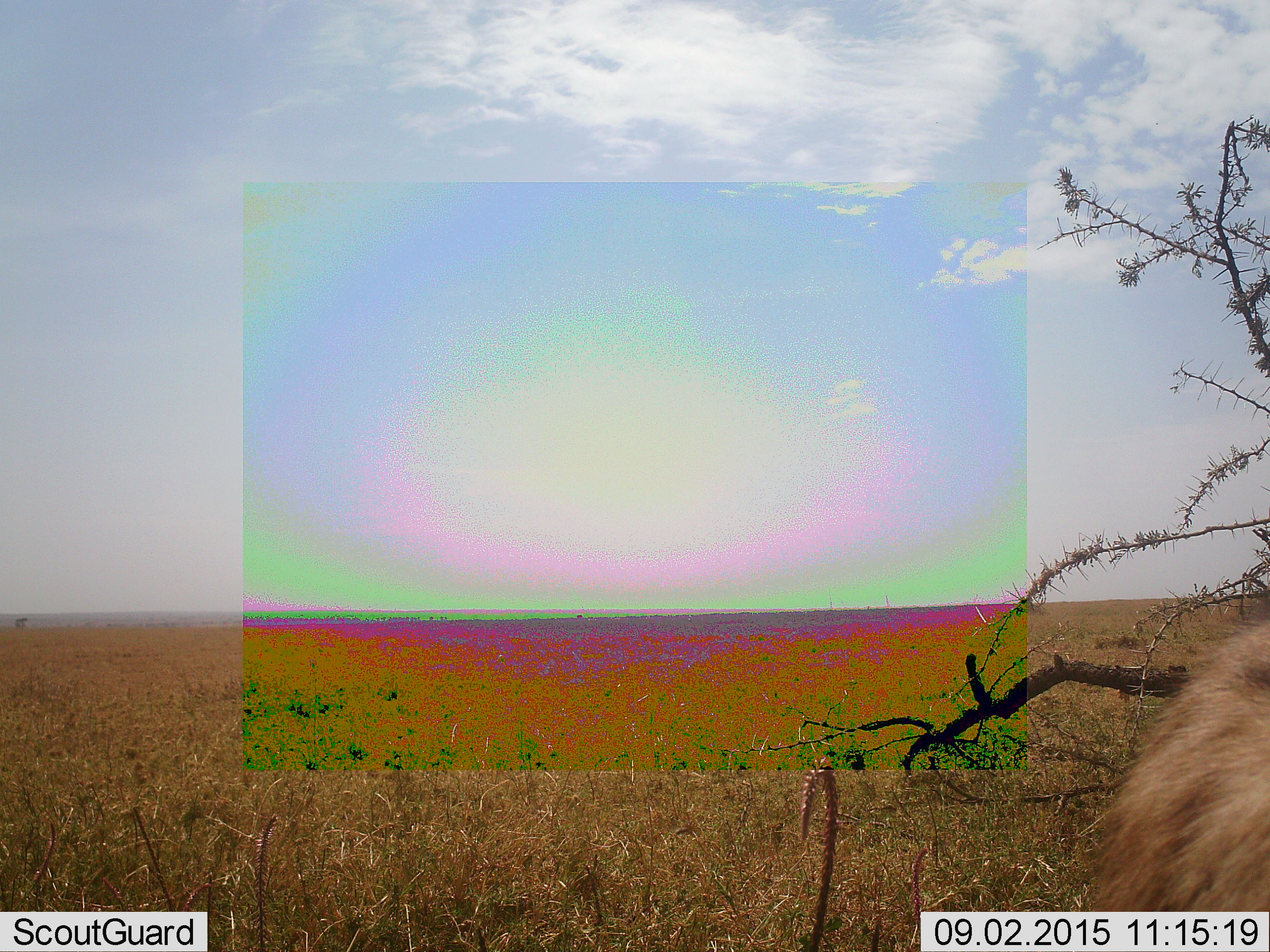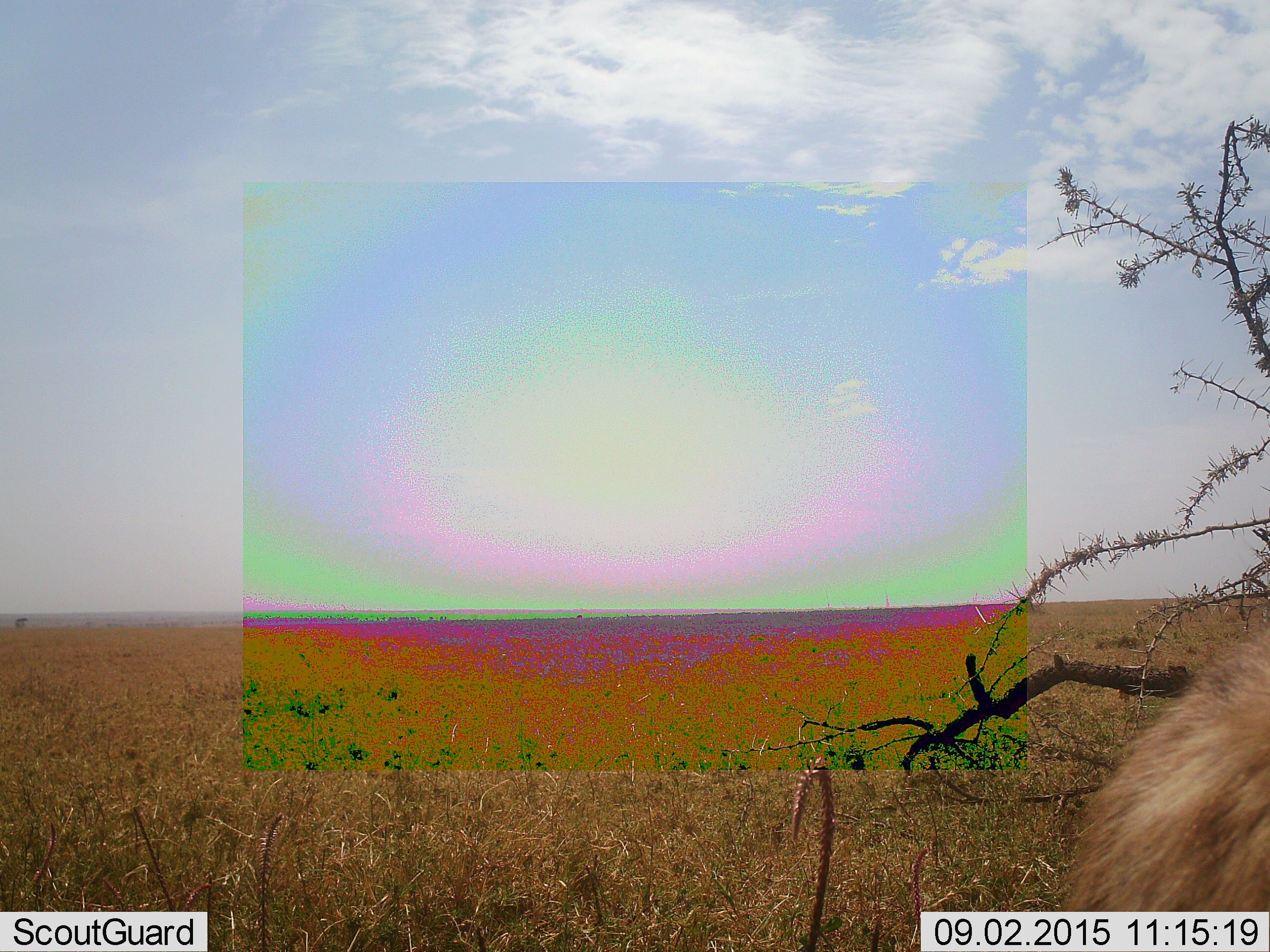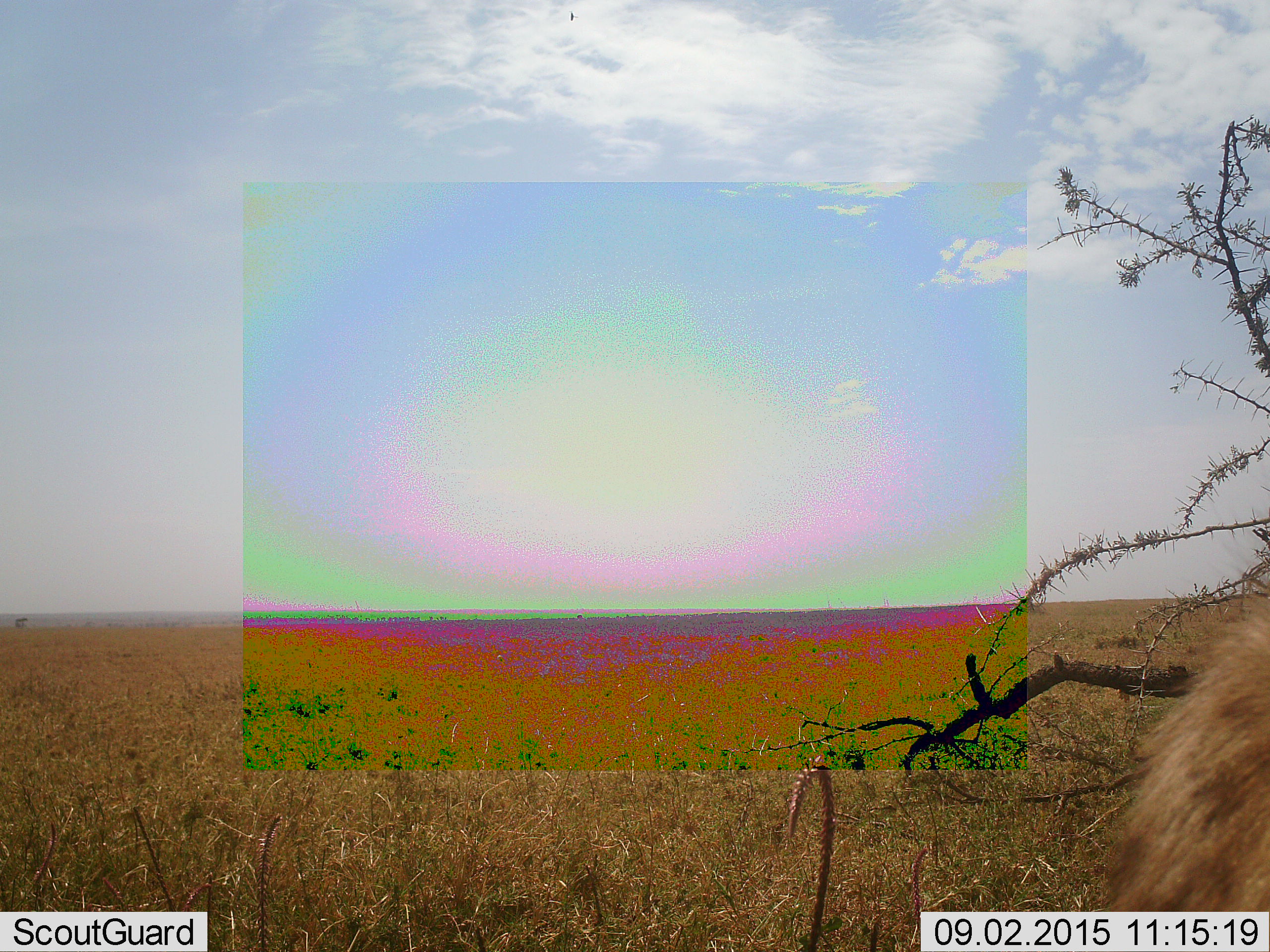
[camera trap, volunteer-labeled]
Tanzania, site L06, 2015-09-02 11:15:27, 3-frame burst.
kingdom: Animalia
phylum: Chordata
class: Mammalia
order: Carnivora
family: Hyaenidae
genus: Crocuta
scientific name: Crocuta crocuta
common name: spotted hyena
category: hyenaspotted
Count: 1.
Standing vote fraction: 75%.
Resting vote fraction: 0%.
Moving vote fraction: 25%.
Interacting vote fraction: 0%.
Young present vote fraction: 0%.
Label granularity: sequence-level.